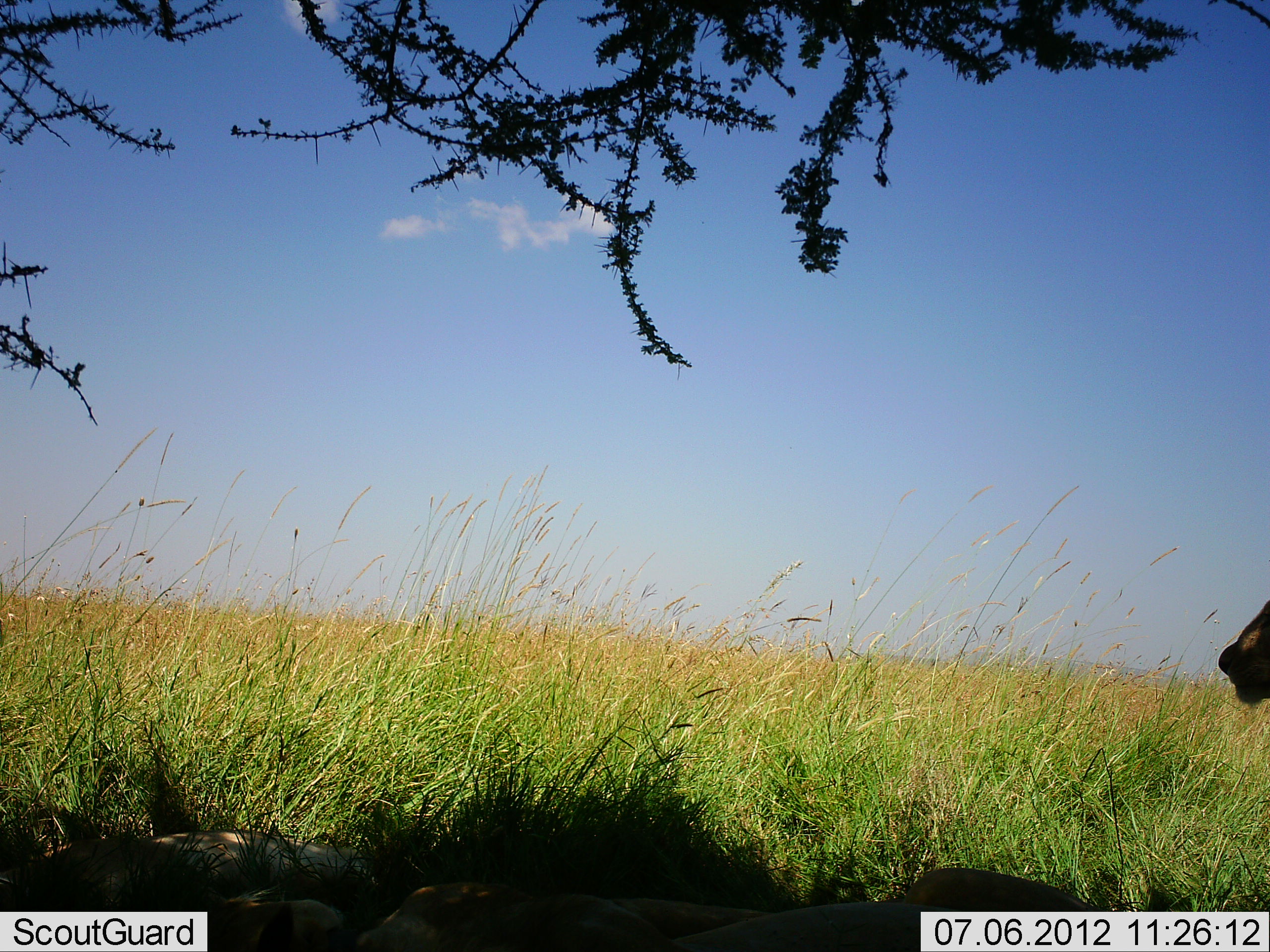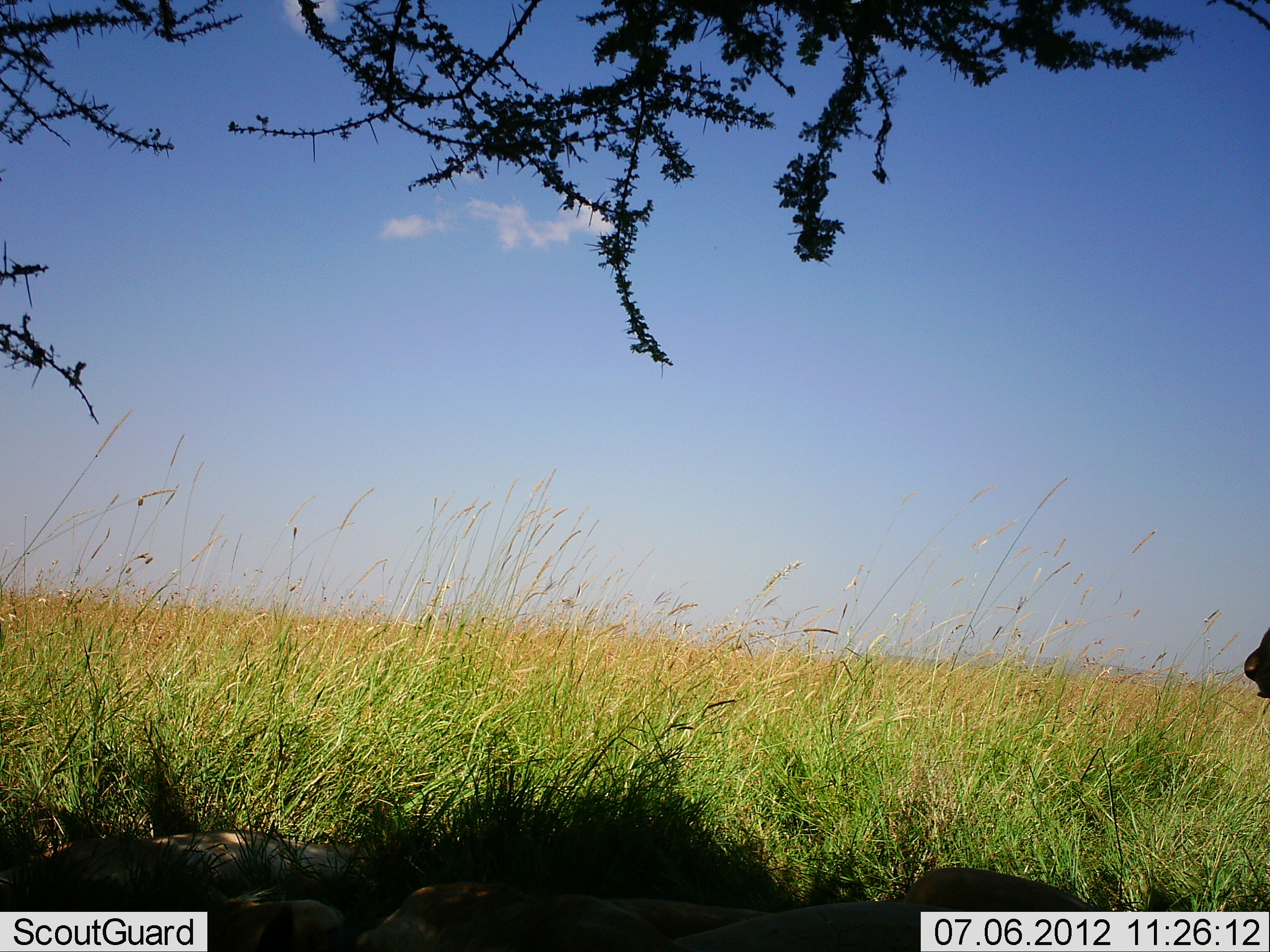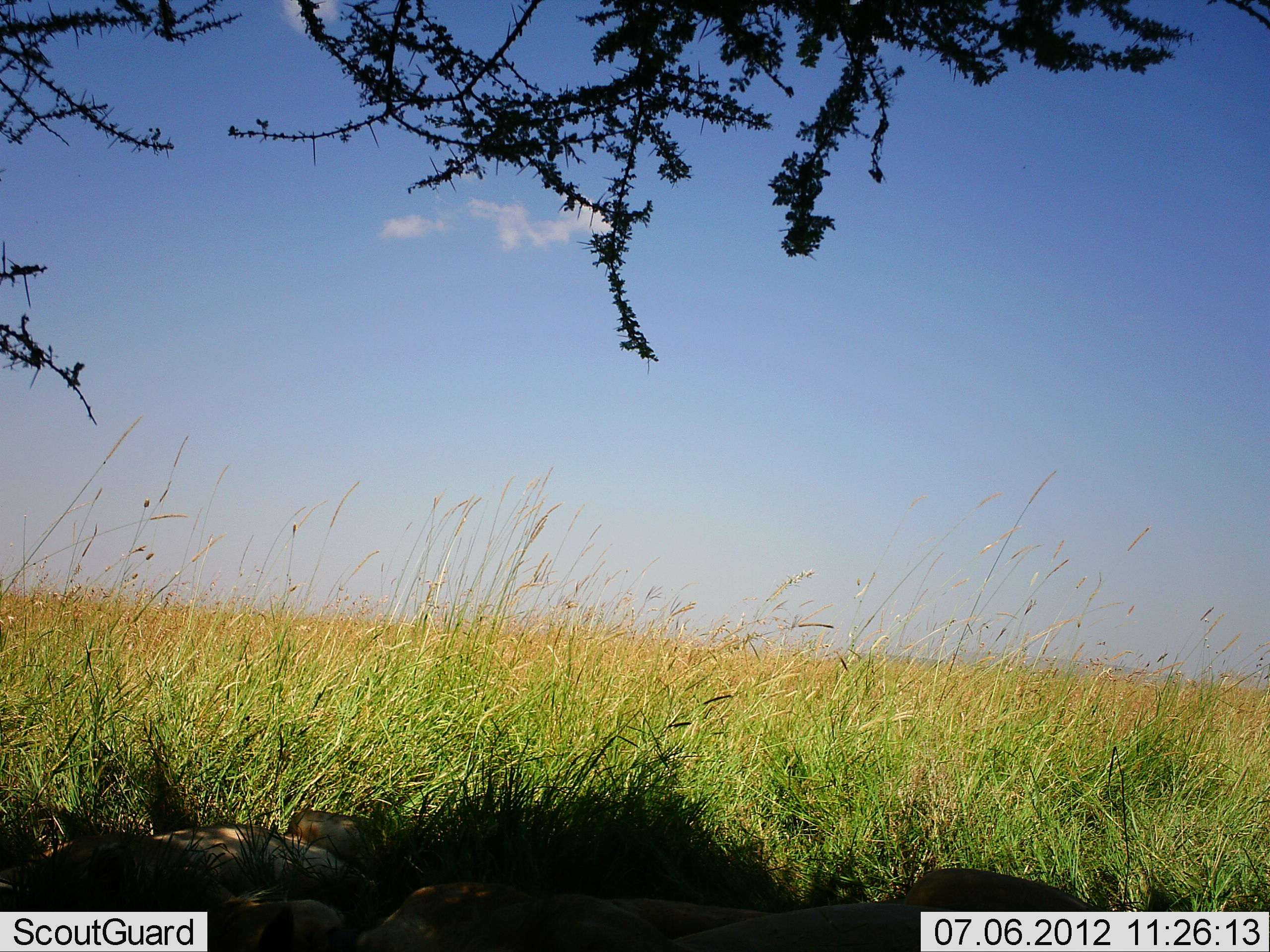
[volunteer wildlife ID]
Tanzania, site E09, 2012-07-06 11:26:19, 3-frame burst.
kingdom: Animalia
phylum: Chordata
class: Mammalia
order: Carnivora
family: Felidae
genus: Panthera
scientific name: Panthera leo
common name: lion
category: lionfemale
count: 2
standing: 38%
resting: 75%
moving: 25%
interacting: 0%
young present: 0%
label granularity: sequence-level